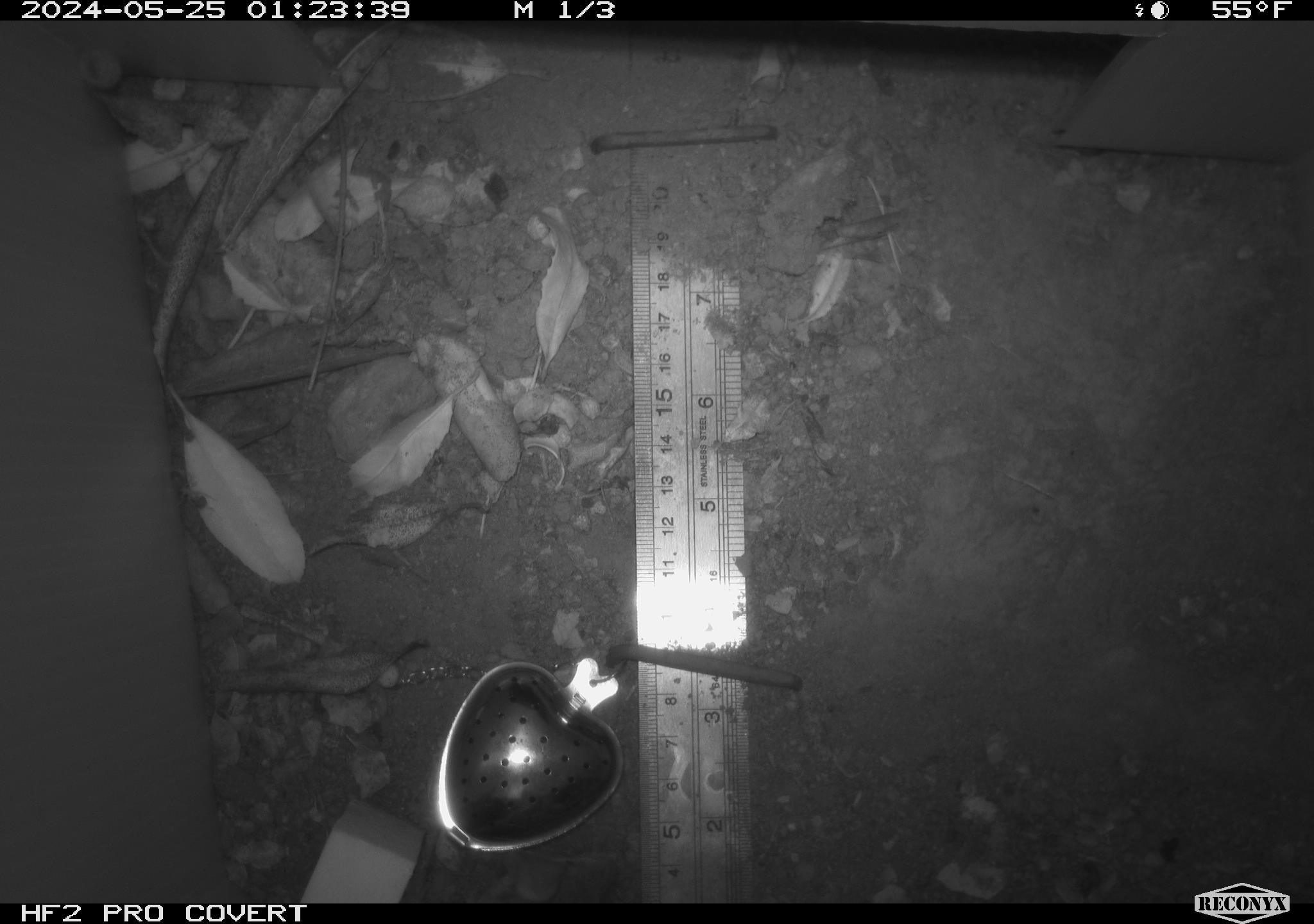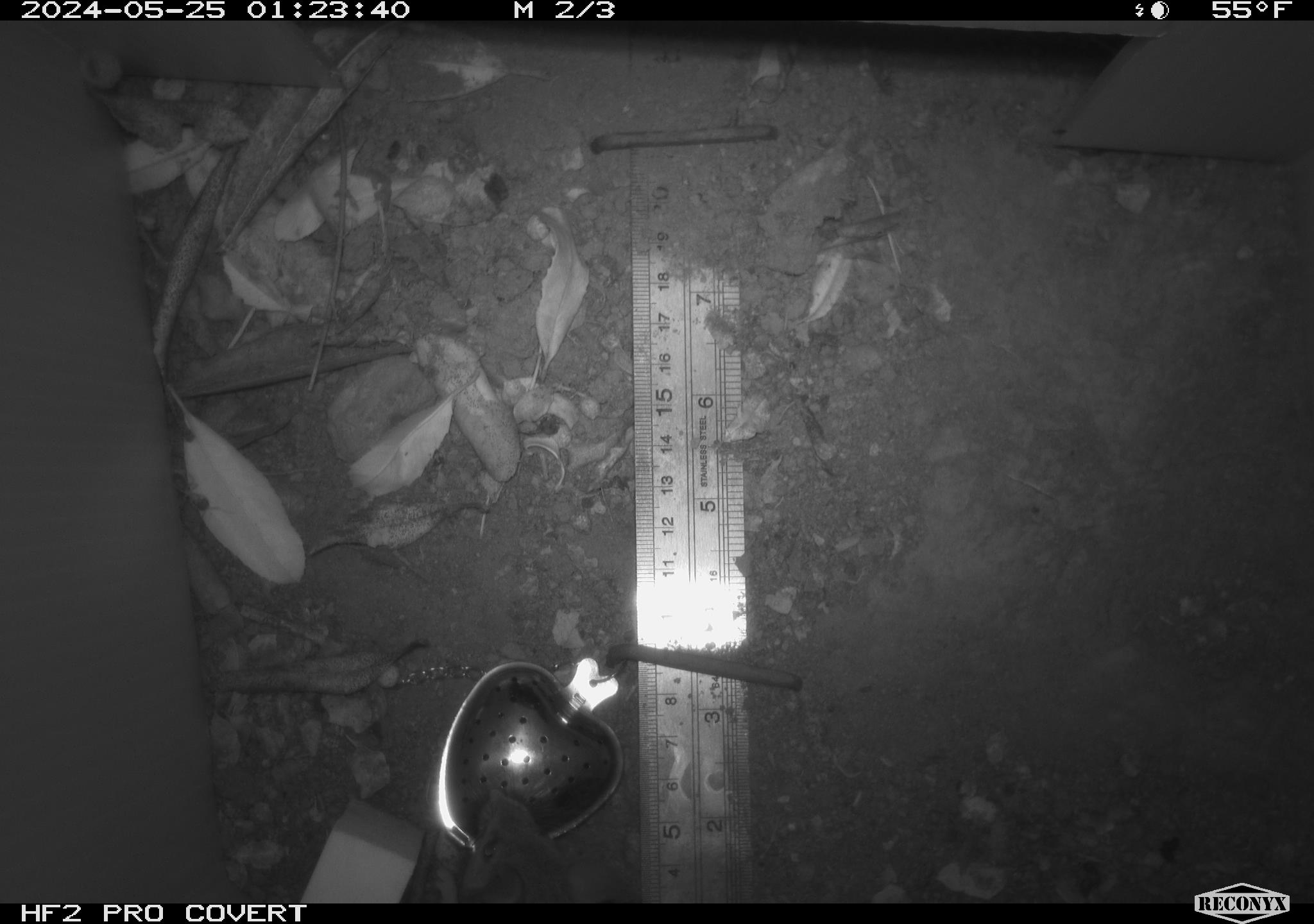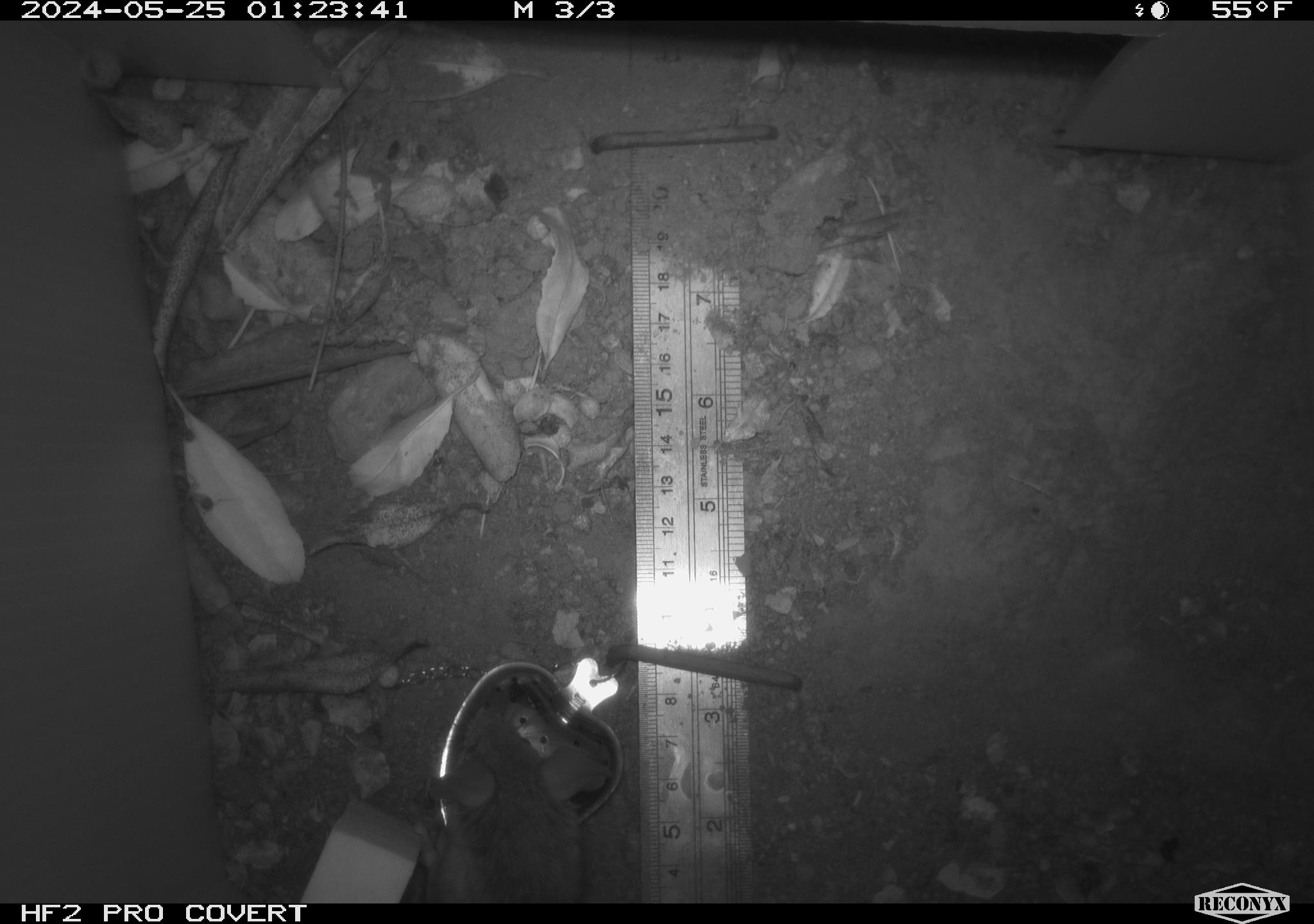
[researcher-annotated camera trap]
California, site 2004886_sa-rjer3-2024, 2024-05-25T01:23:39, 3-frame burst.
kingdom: Animalia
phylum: Chordata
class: Mammalia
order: Rodentia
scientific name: Rodentia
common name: mouse species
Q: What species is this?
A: Mouse species (Rodentia).